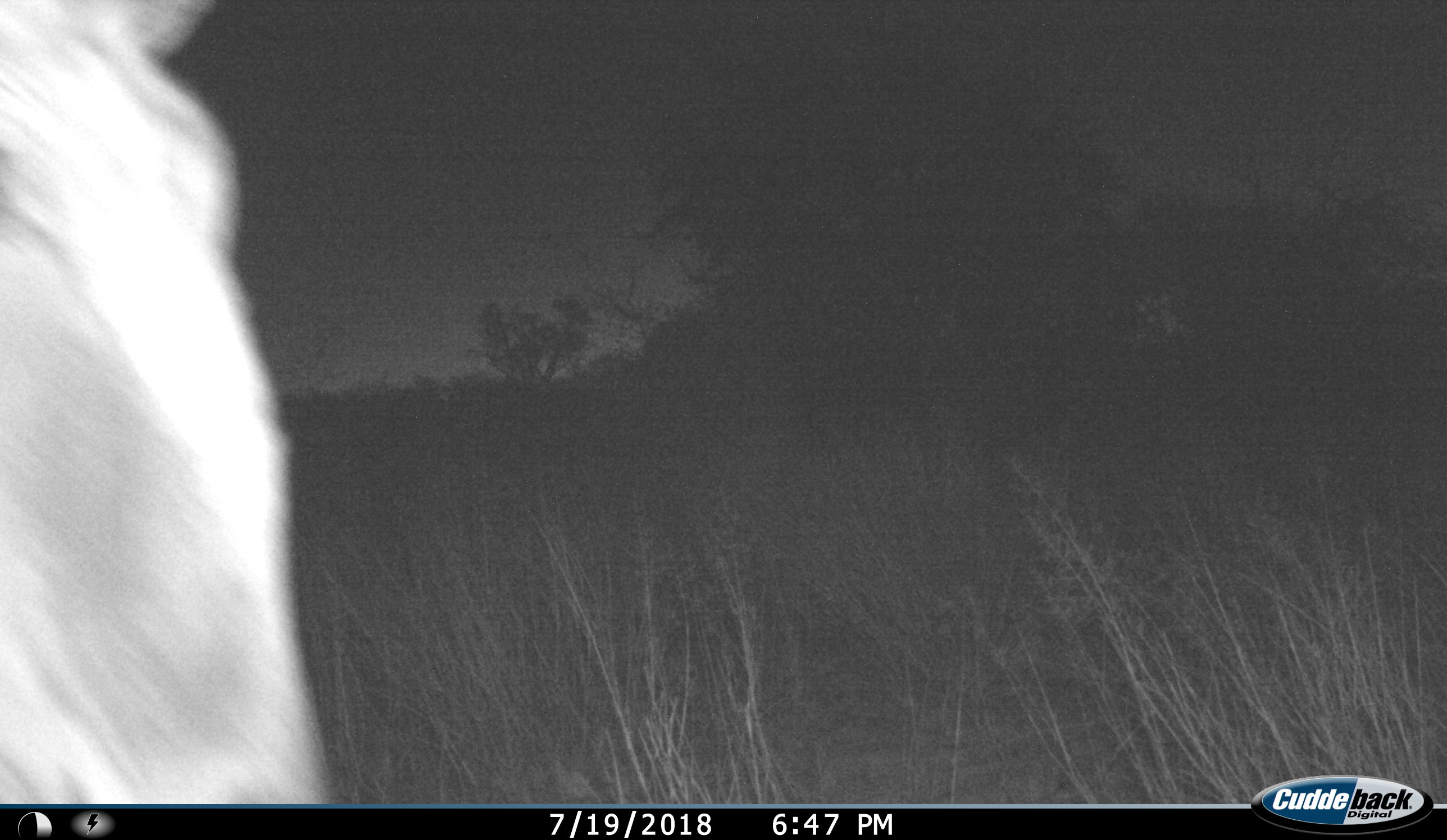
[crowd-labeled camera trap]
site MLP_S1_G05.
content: unidentified animal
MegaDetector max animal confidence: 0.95